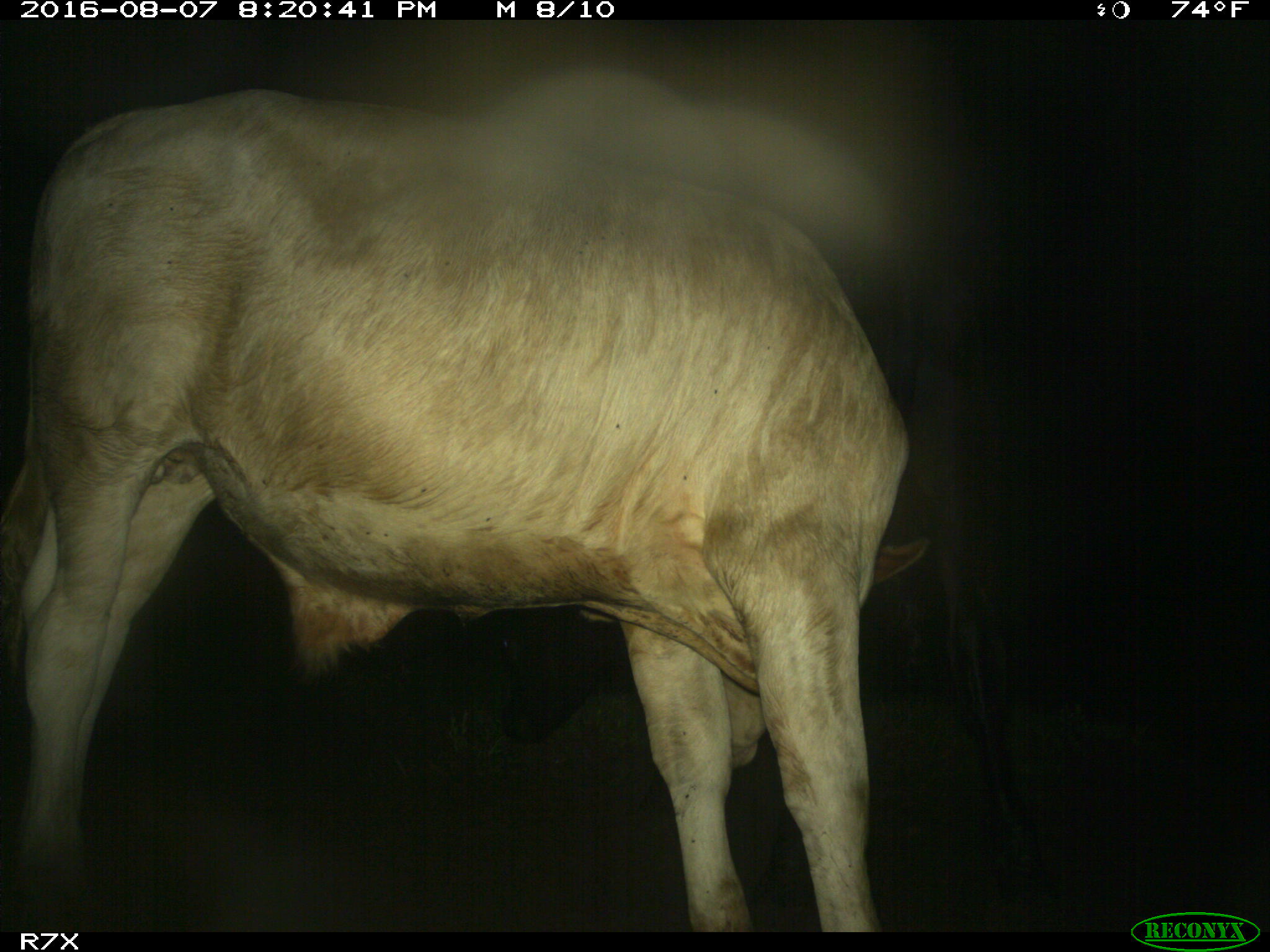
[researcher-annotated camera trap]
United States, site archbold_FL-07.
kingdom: Animalia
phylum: Chordata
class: Mammalia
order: Artiodactyla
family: Bovidae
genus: Bos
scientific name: Bos taurus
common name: domestic cow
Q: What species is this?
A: Bos taurus (domestic cow).